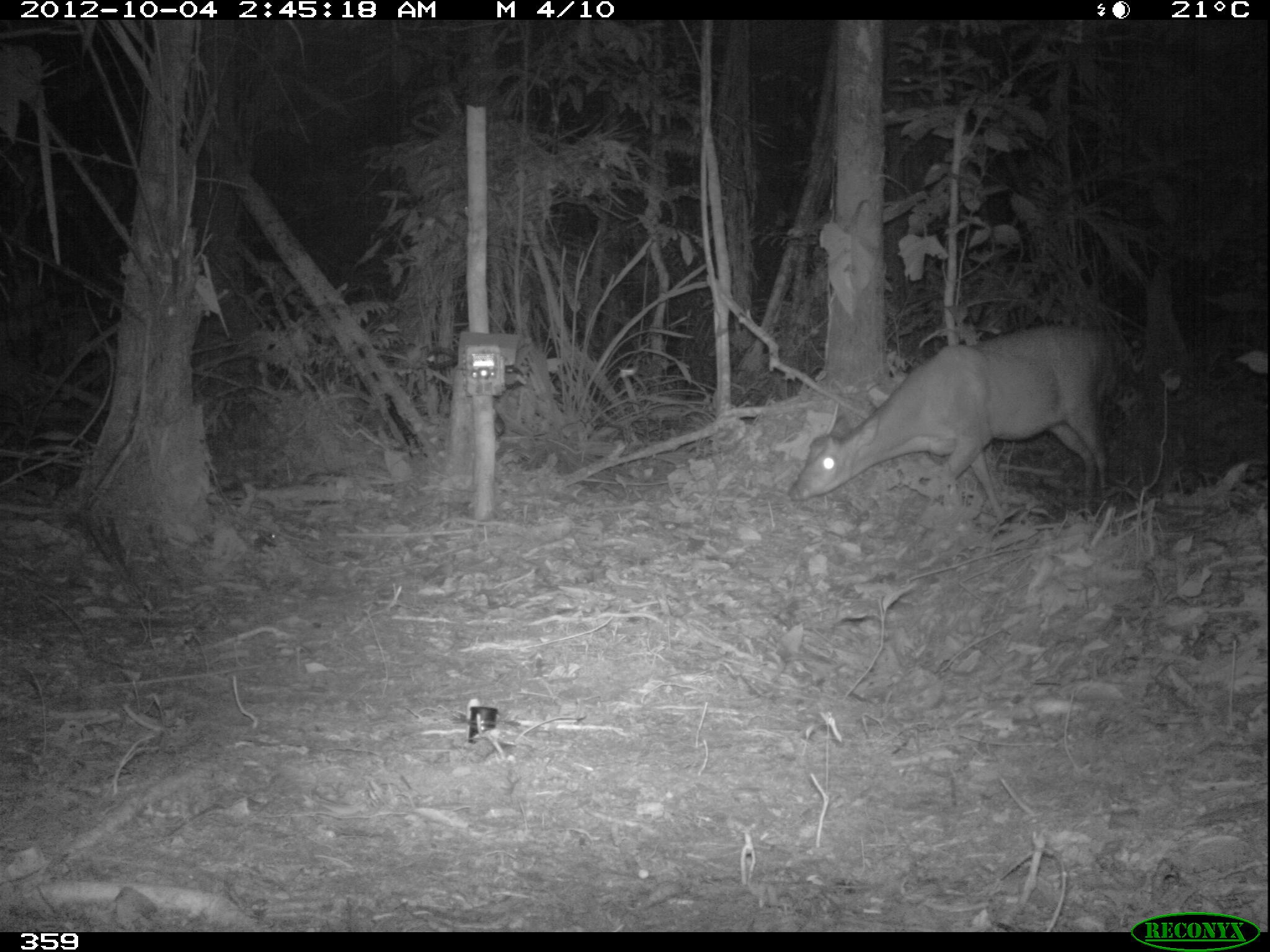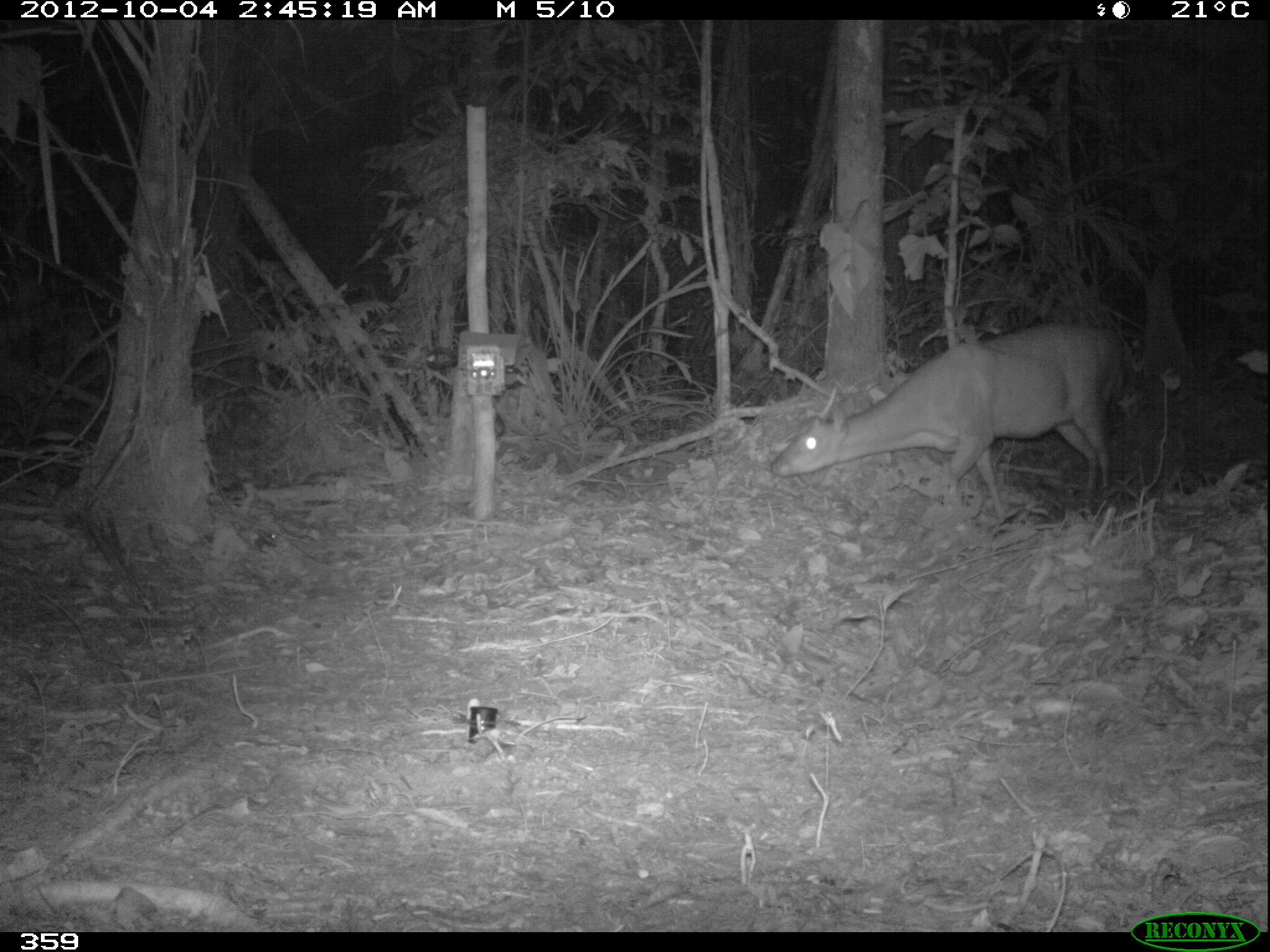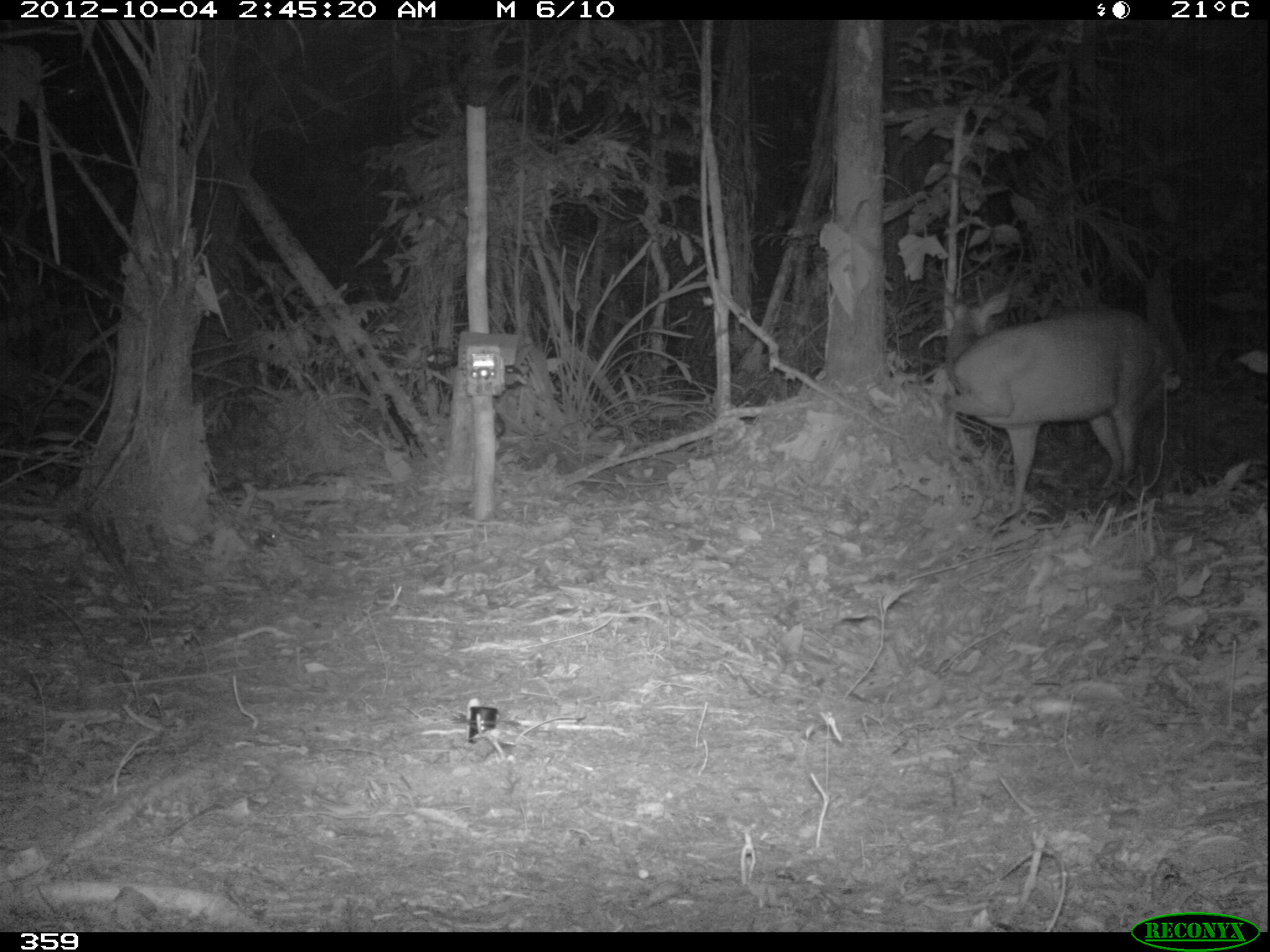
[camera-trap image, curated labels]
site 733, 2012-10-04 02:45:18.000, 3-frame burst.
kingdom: Animalia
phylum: Chordata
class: Mammalia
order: Artiodactyla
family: Cervidae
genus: Mazama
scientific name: Mazama americana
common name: red brocket